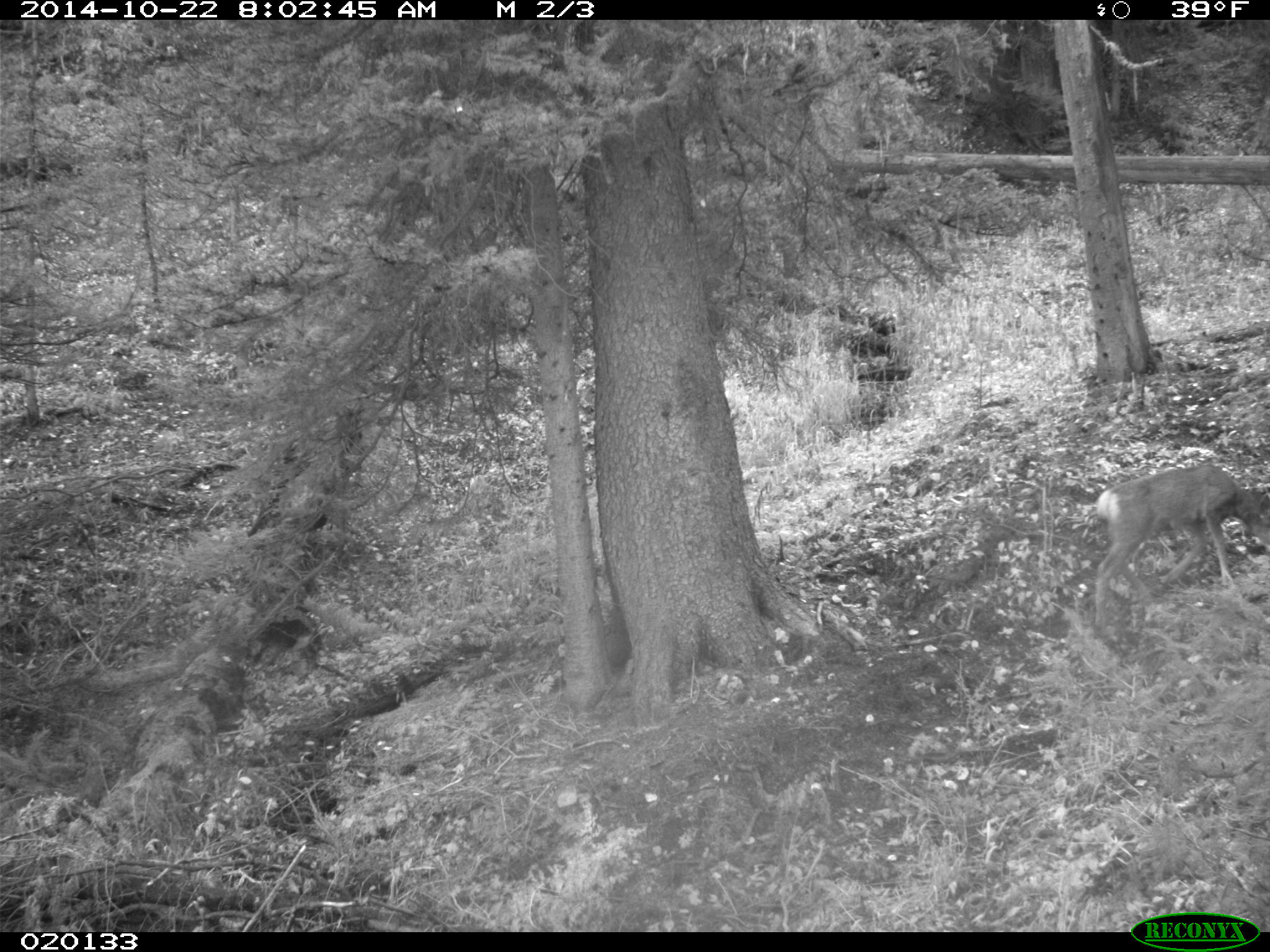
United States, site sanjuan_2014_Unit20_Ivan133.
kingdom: Animalia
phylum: Chordata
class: Mammalia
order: Artiodactyla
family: Cervidae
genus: Odocoileus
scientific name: Odocoileus hemionus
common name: mule deer